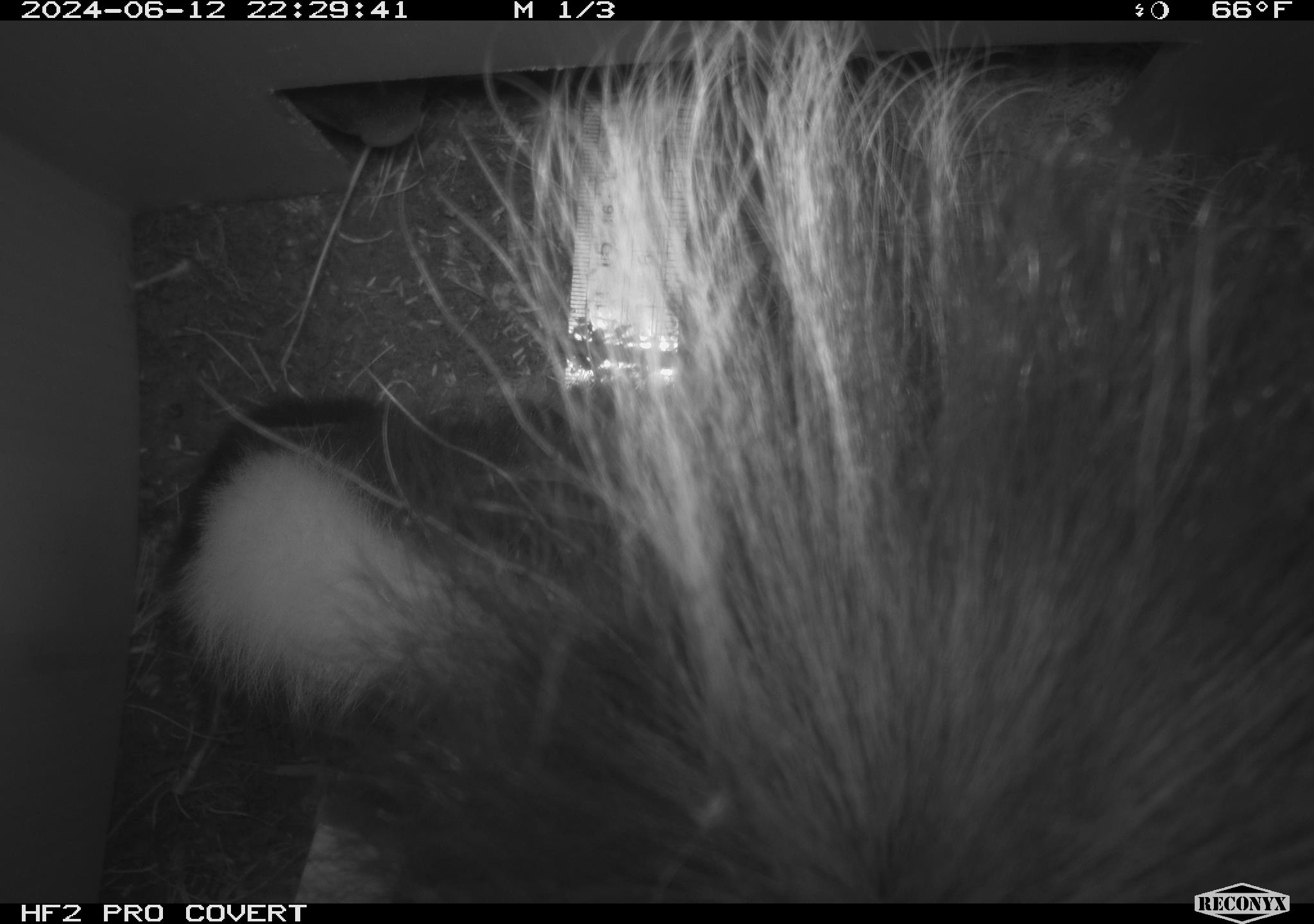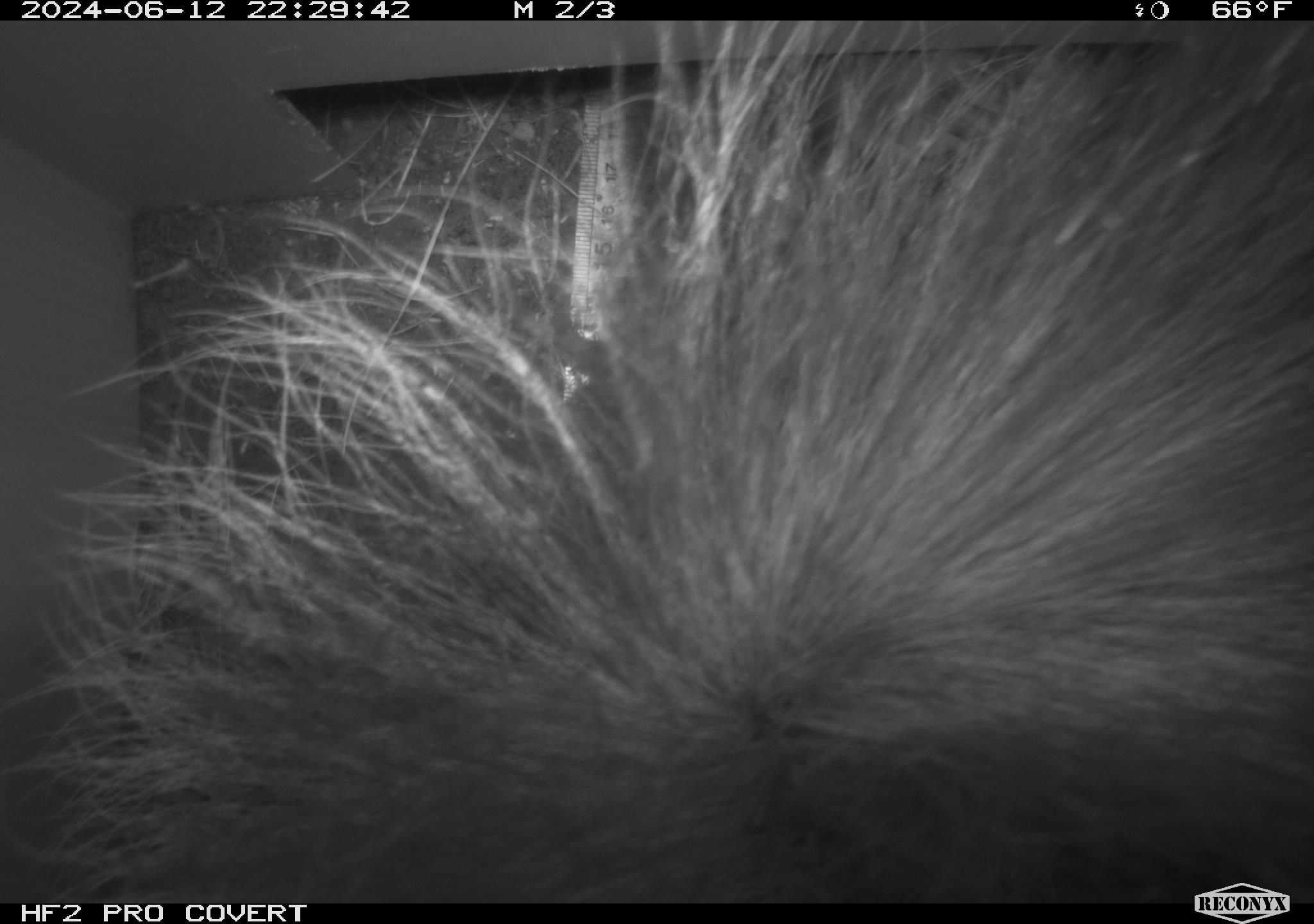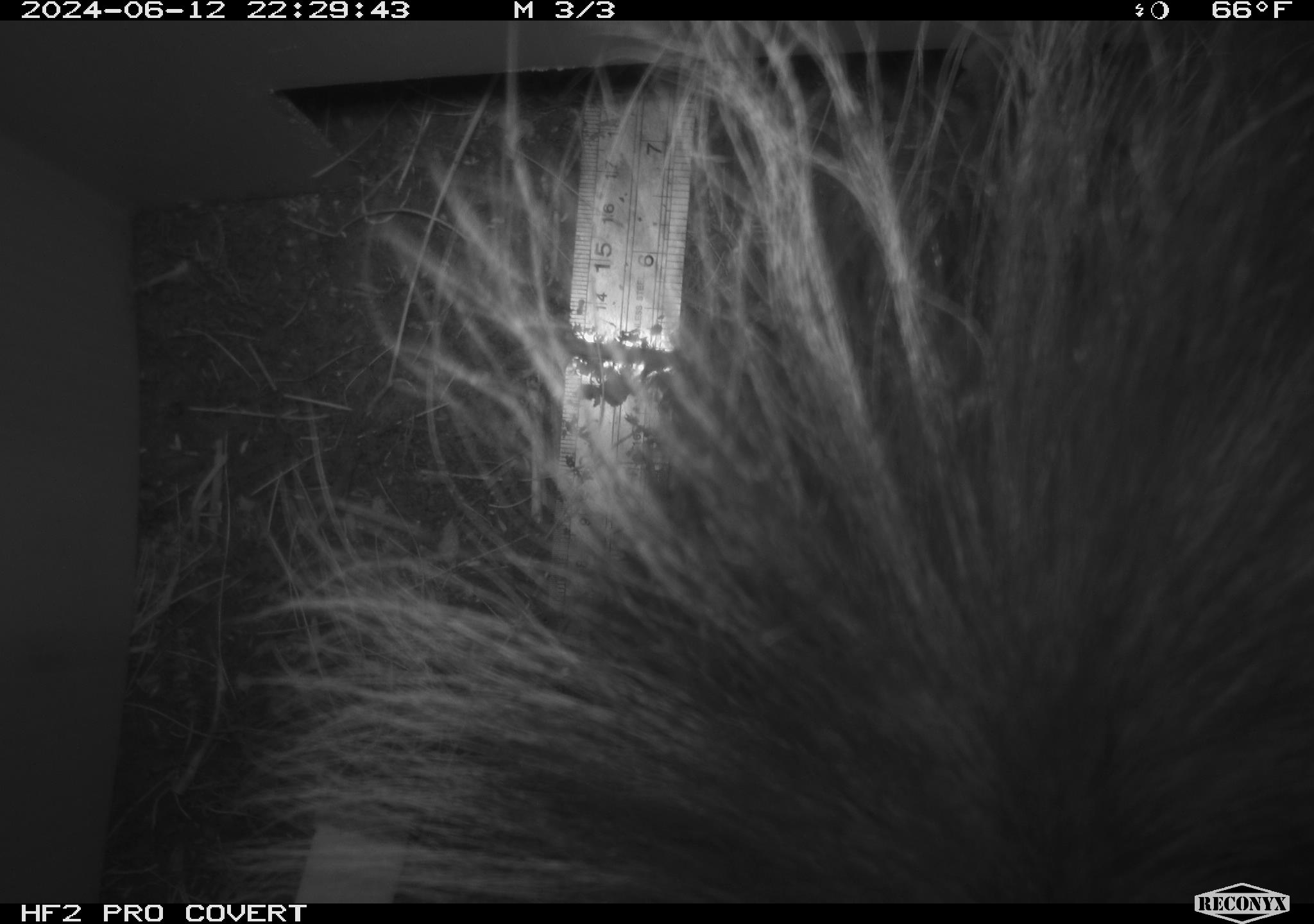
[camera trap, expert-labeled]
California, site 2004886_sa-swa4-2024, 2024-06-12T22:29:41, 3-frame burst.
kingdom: Animalia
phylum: Chordata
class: Mammalia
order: Carnivora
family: Mephitidae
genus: Mephitis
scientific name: Mephitis mephitis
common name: striped skunk